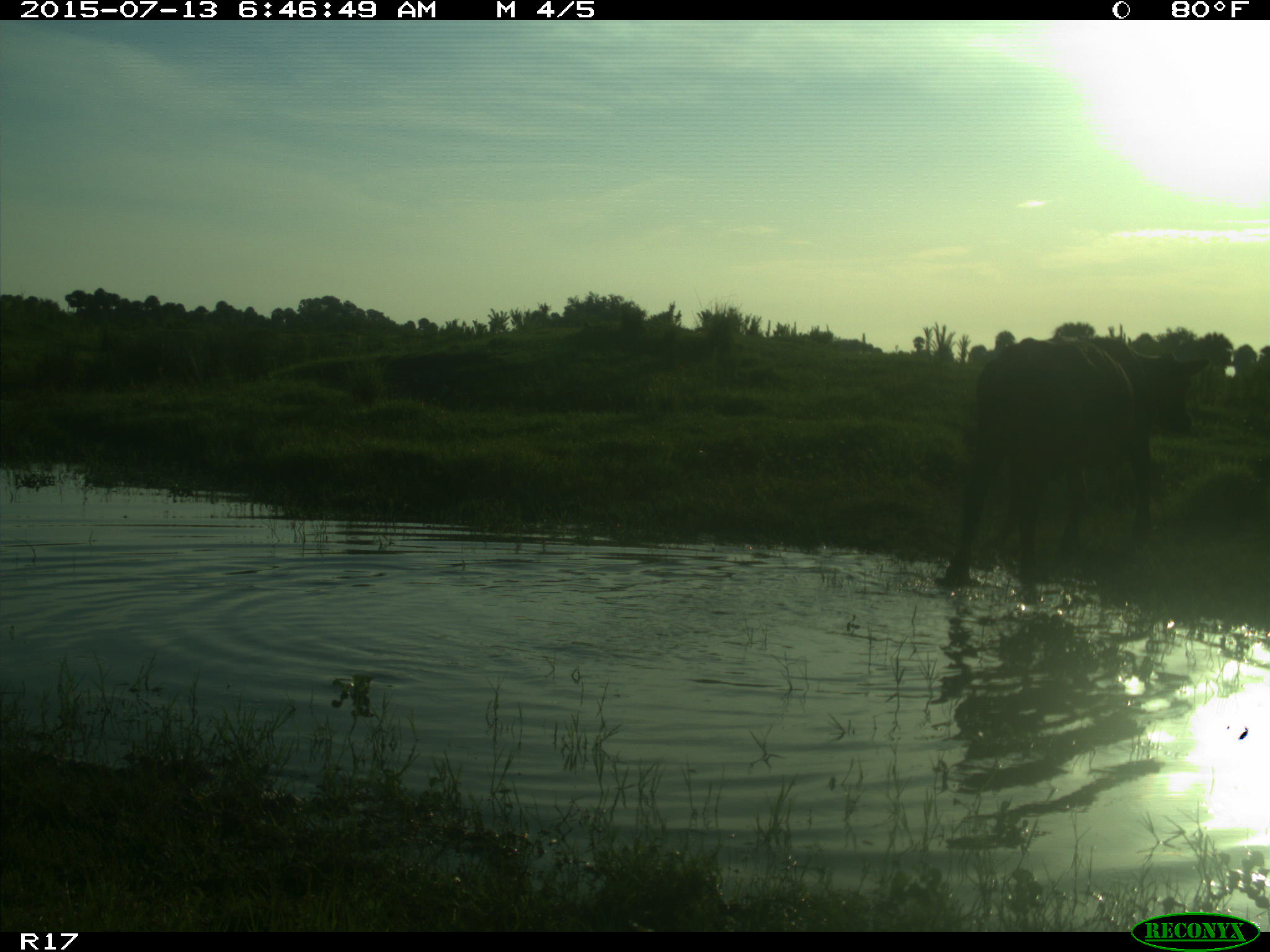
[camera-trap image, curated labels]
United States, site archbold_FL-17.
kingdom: Animalia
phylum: Chordata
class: Mammalia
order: Artiodactyla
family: Bovidae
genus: Bos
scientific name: Bos taurus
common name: domestic cow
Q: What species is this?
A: Bos taurus (domestic cow).